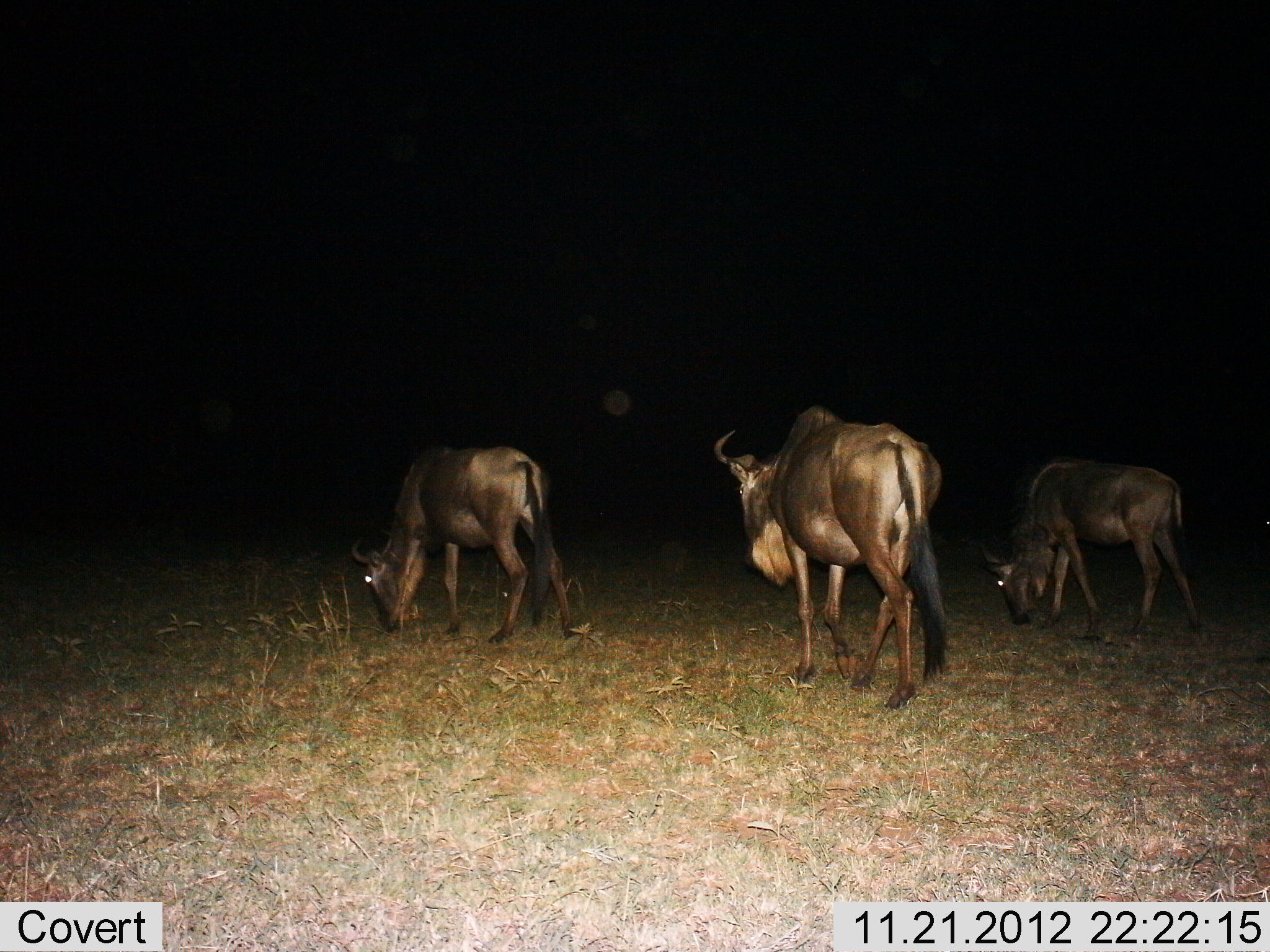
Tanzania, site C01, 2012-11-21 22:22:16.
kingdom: Animalia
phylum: Chordata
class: Mammalia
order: Artiodactyla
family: Bovidae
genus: Connochaetes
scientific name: Connochaetes taurinus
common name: blue wildebeest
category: wildebeest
Wildebeest (blue wildebeest) (Connochaetes taurinus), count 3. Behavior (volunteer vote fractions): standing 38%, resting 0%, moving 31%, interacting 0%. Young present (vote fraction): 0%. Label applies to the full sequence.